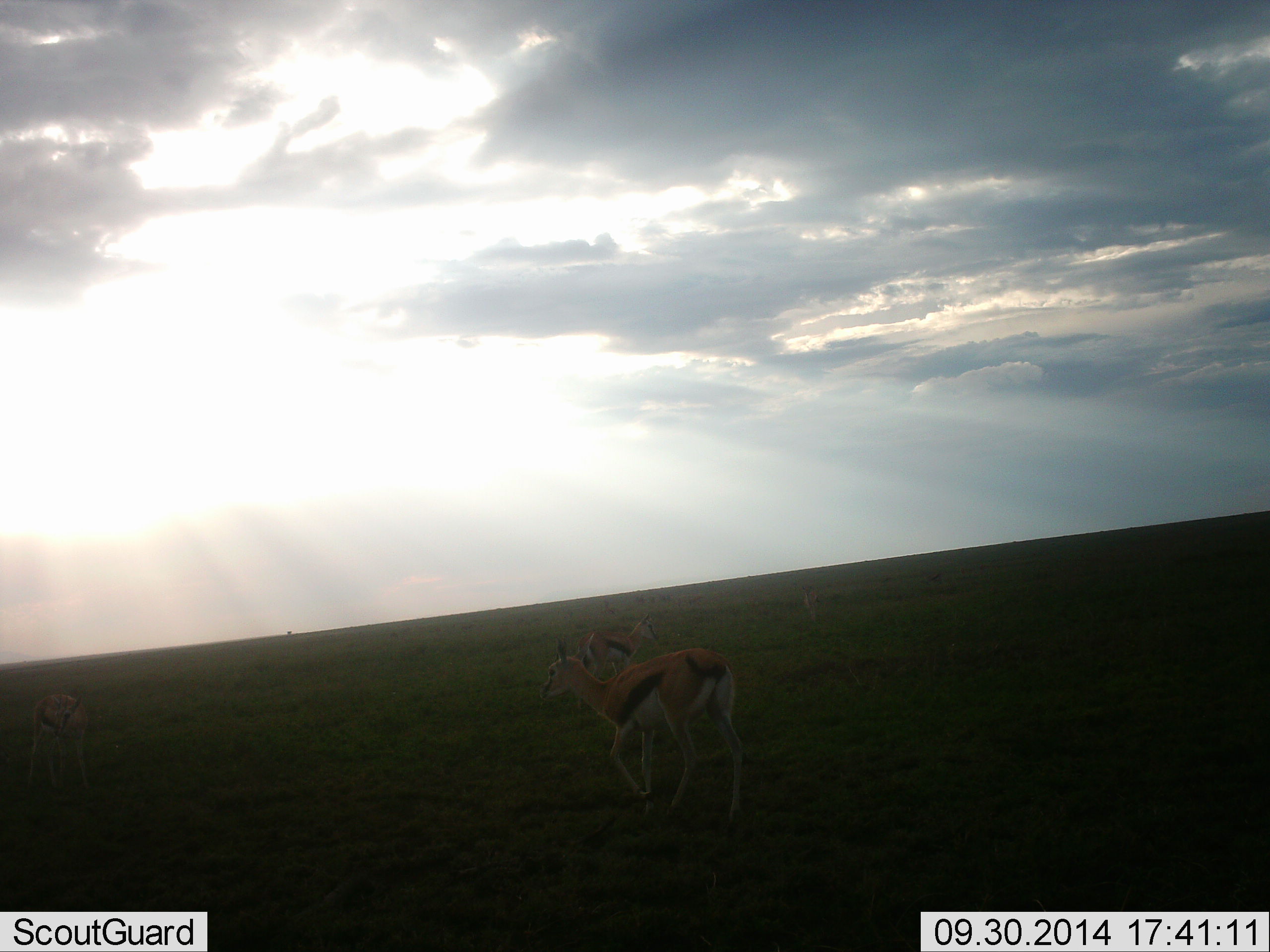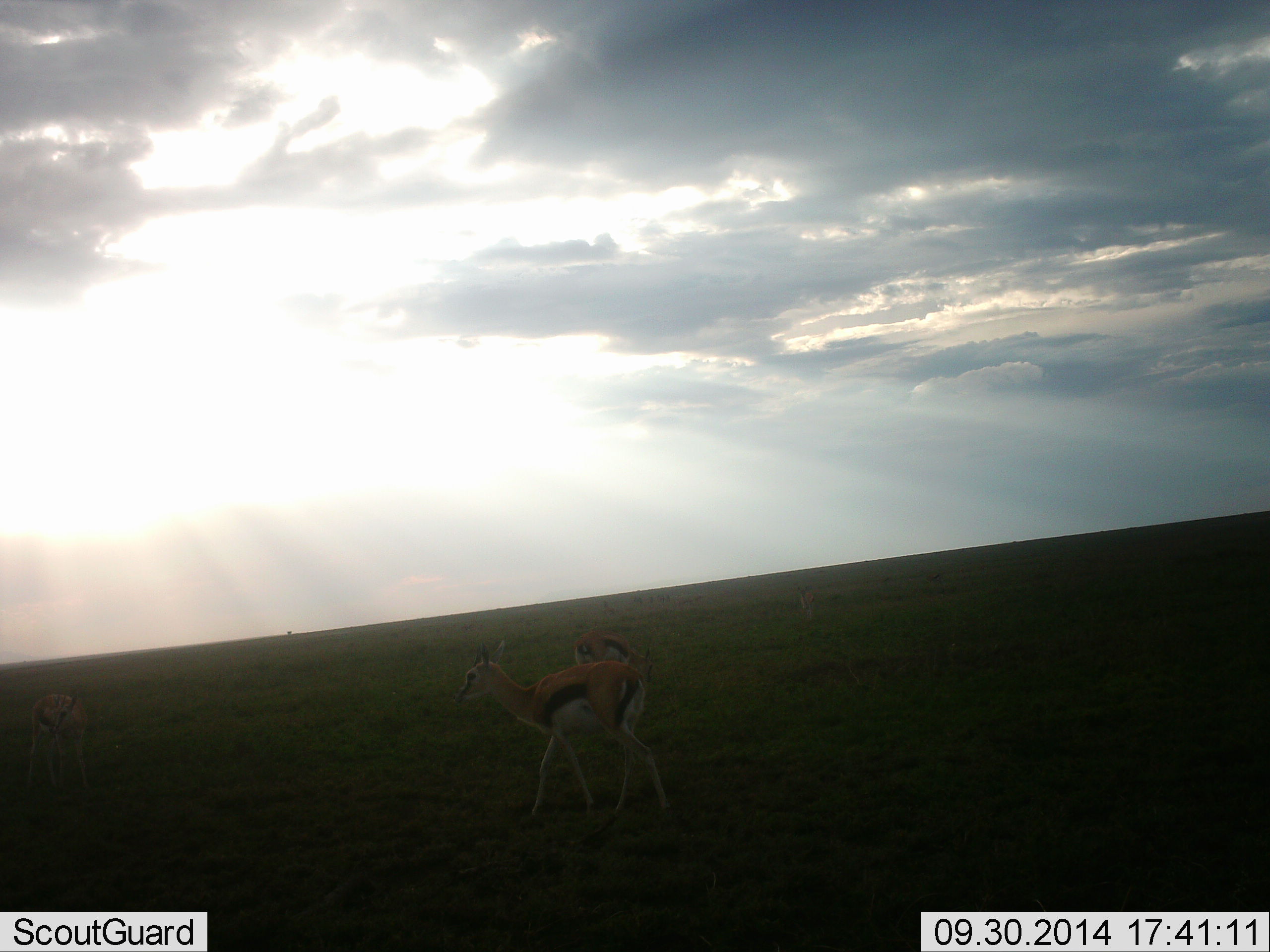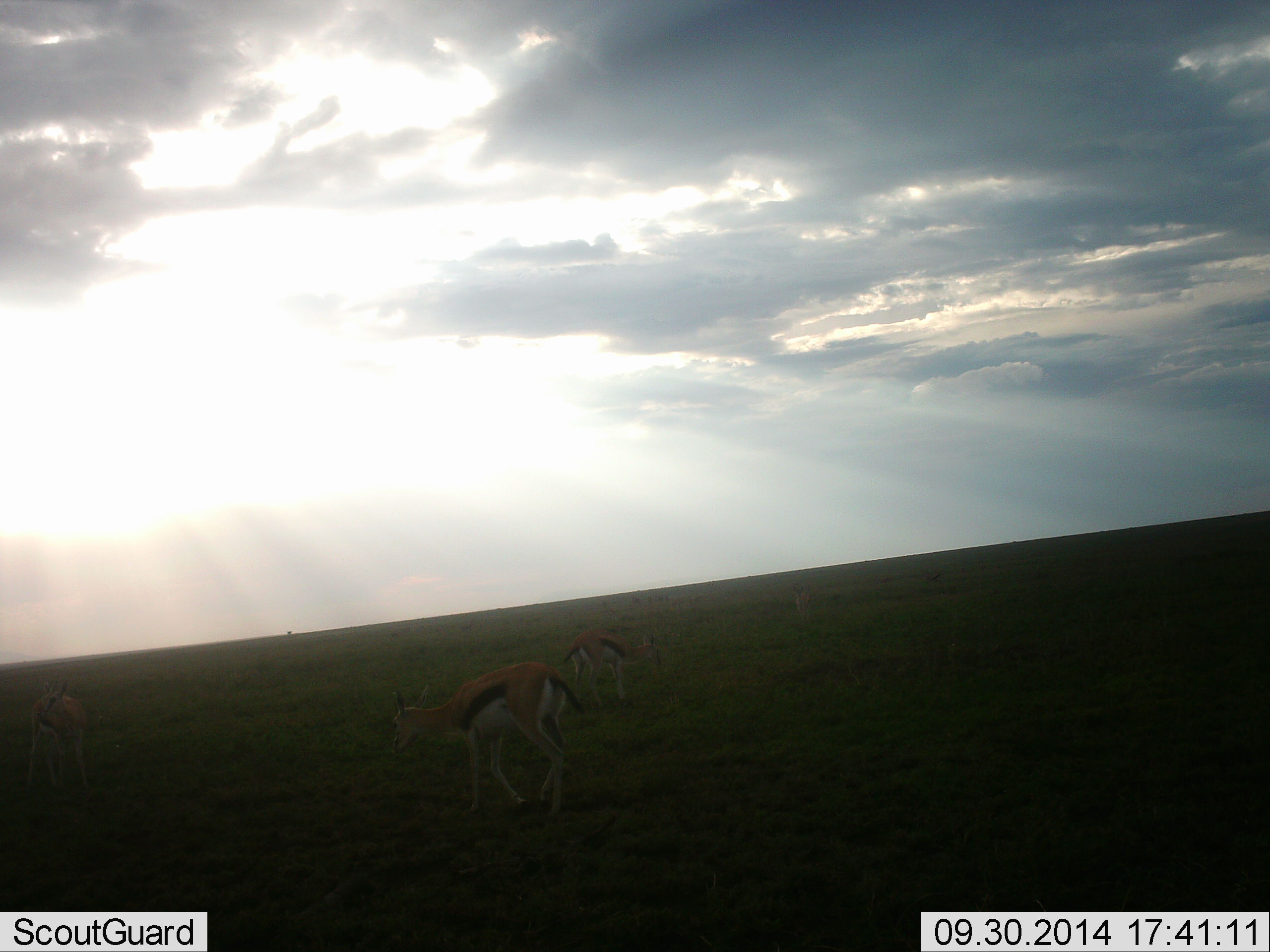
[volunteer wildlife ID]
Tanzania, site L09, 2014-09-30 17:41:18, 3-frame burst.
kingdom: Animalia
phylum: Chordata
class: Mammalia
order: Artiodactyla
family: Bovidae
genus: Eudorcas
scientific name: Eudorcas thomsonii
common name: thomson's gazelle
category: gazellethomsons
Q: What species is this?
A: Gazellethomsons (thomson's gazelle) (Eudorcas thomsonii).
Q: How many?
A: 2.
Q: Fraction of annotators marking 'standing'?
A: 40%.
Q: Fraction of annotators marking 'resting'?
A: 0%.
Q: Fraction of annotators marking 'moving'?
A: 90%.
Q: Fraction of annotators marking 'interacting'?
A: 0%.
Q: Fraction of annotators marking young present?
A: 10%.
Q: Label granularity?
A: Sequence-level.